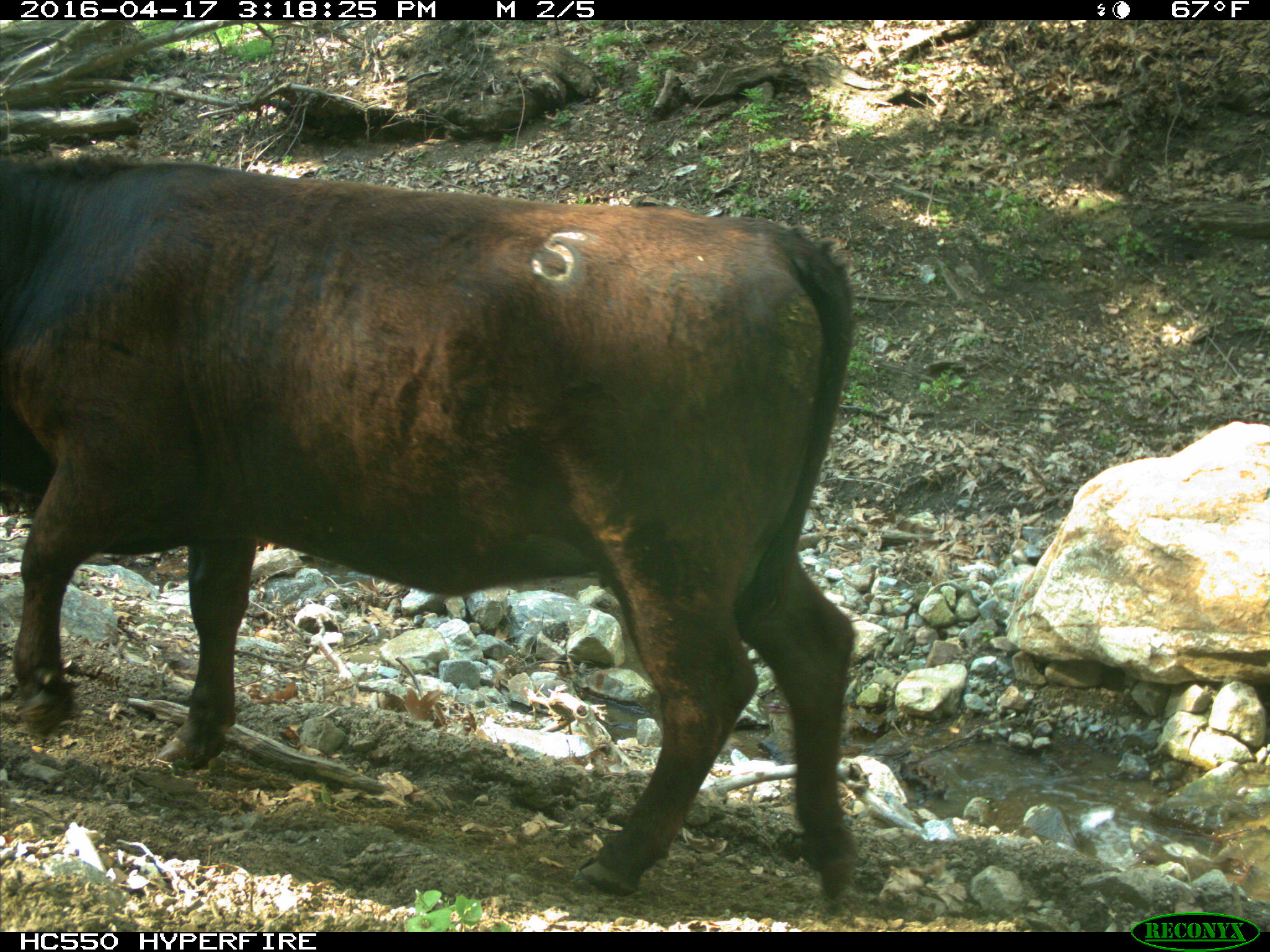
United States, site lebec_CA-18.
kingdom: Animalia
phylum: Chordata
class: Mammalia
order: Artiodactyla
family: Bovidae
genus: Bos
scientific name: Bos taurus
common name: domestic cow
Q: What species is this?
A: Bos taurus (domestic cow).